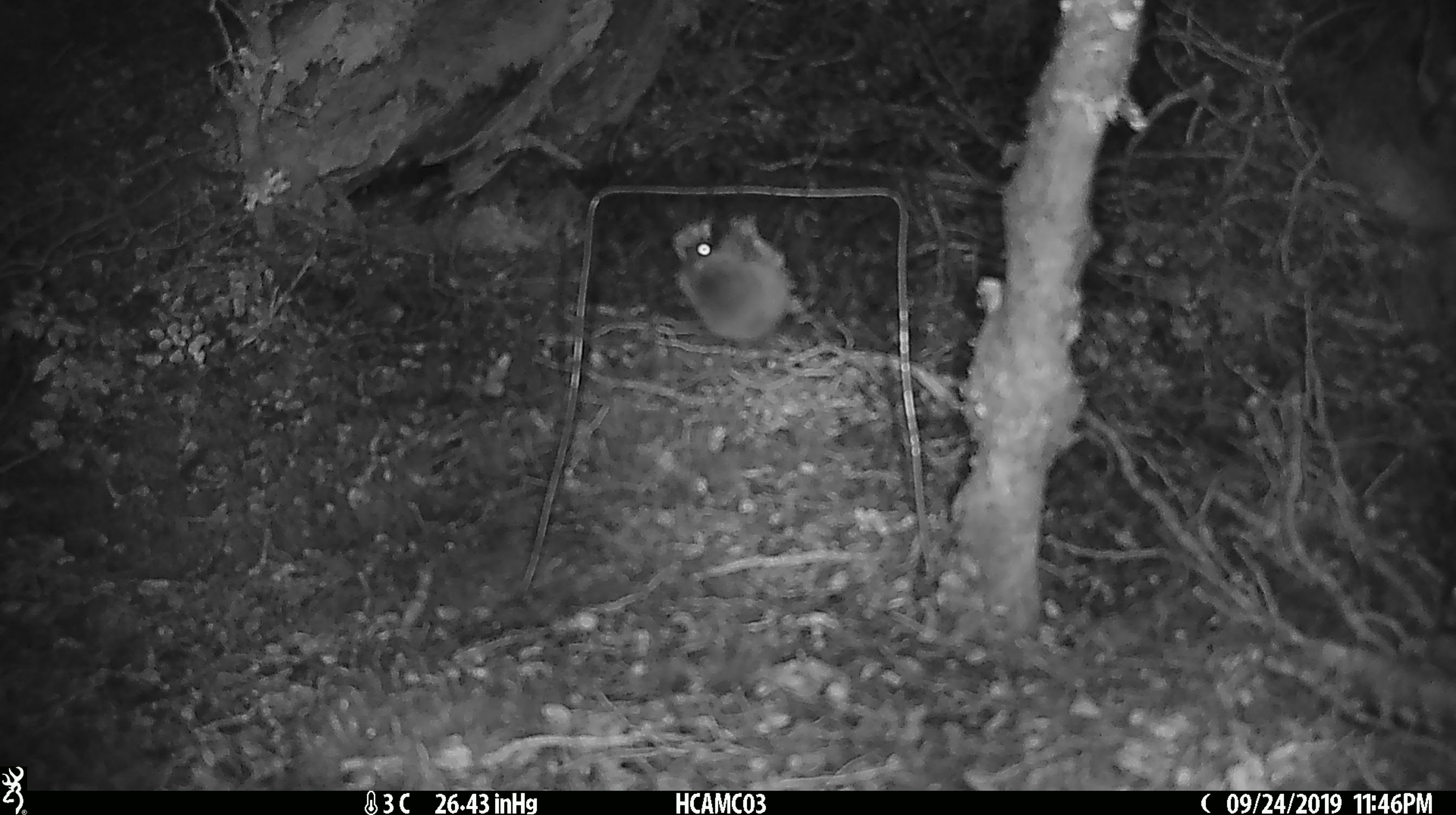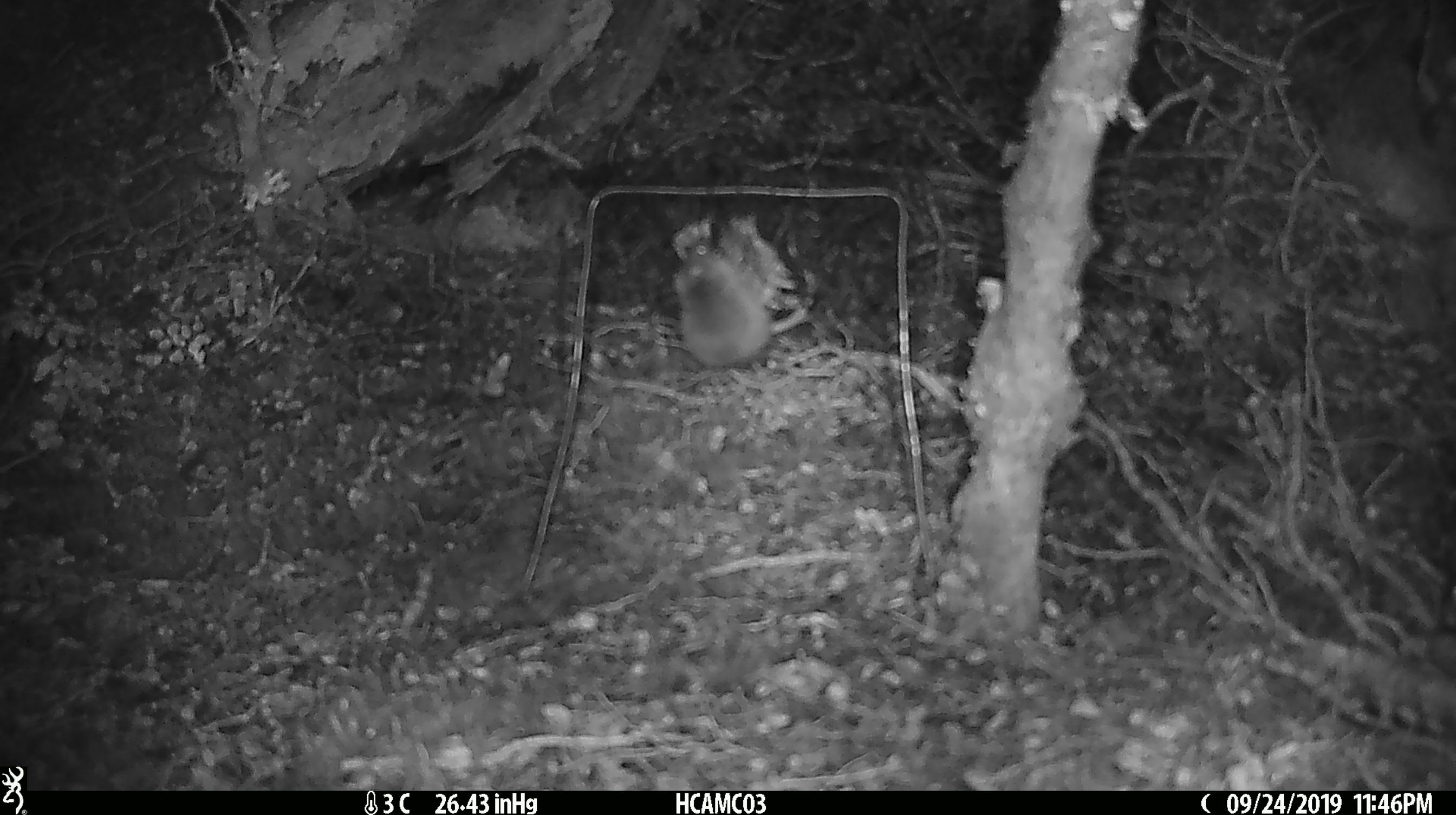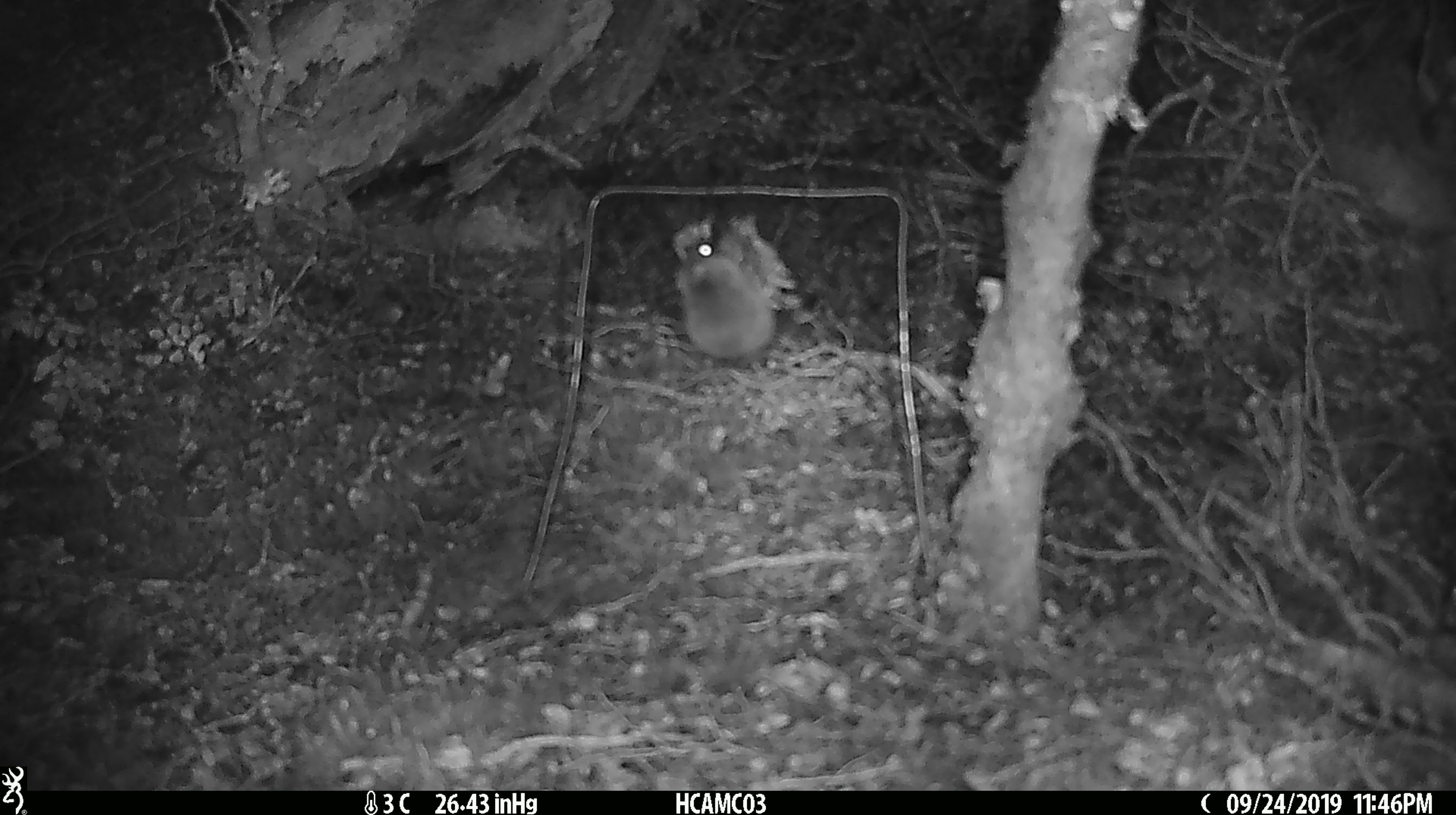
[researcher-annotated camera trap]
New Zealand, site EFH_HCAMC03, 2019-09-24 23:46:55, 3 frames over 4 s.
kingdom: Animalia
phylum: Chordata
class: Mammalia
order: Rodentia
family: Muridae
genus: Mus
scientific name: Mus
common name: mouse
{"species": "mouse (Mus)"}